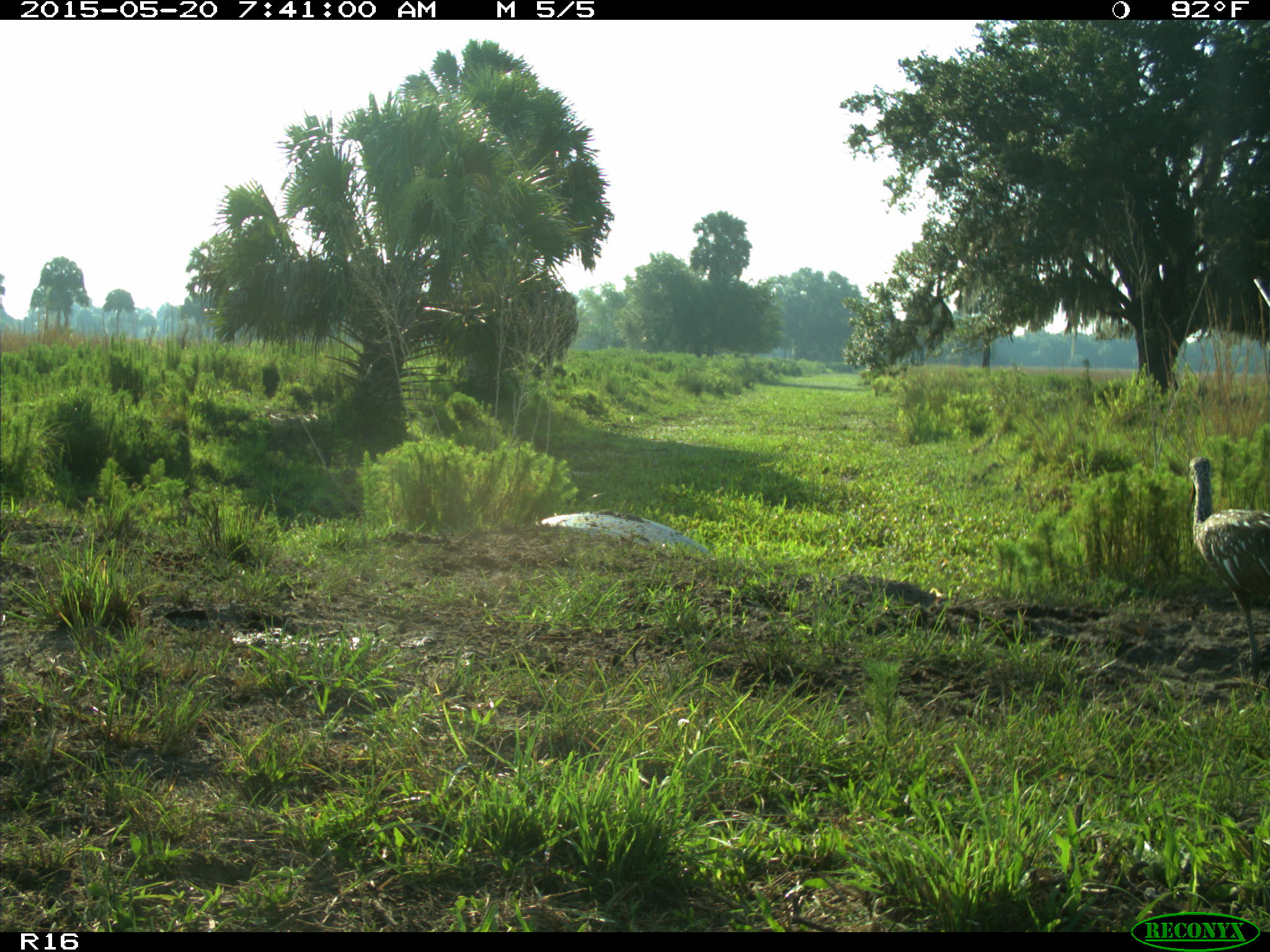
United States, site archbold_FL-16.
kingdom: Animalia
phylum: Chordata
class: Aves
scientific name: Aves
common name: birds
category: unidentified bird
Unidentified bird (birds) (Aves).